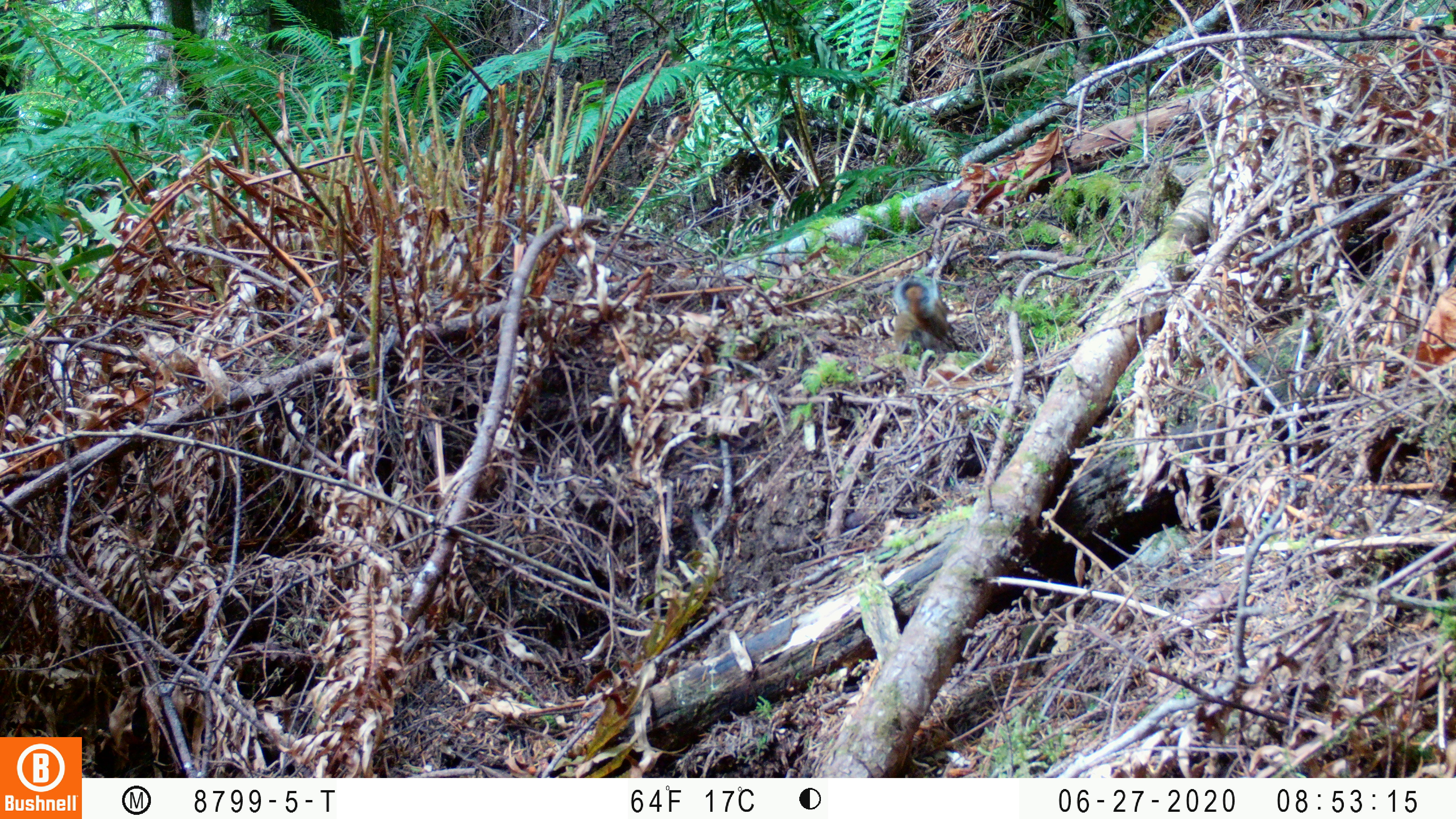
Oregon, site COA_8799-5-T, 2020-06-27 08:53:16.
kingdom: Animalia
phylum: Chordata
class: Mammalia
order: Rodentia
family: Sciuridae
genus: Tamiasciurus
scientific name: Tamiasciurus douglasii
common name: douglas squirrel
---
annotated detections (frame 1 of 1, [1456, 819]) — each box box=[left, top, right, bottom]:
douglas squirrel: box=[884, 277, 962, 360]